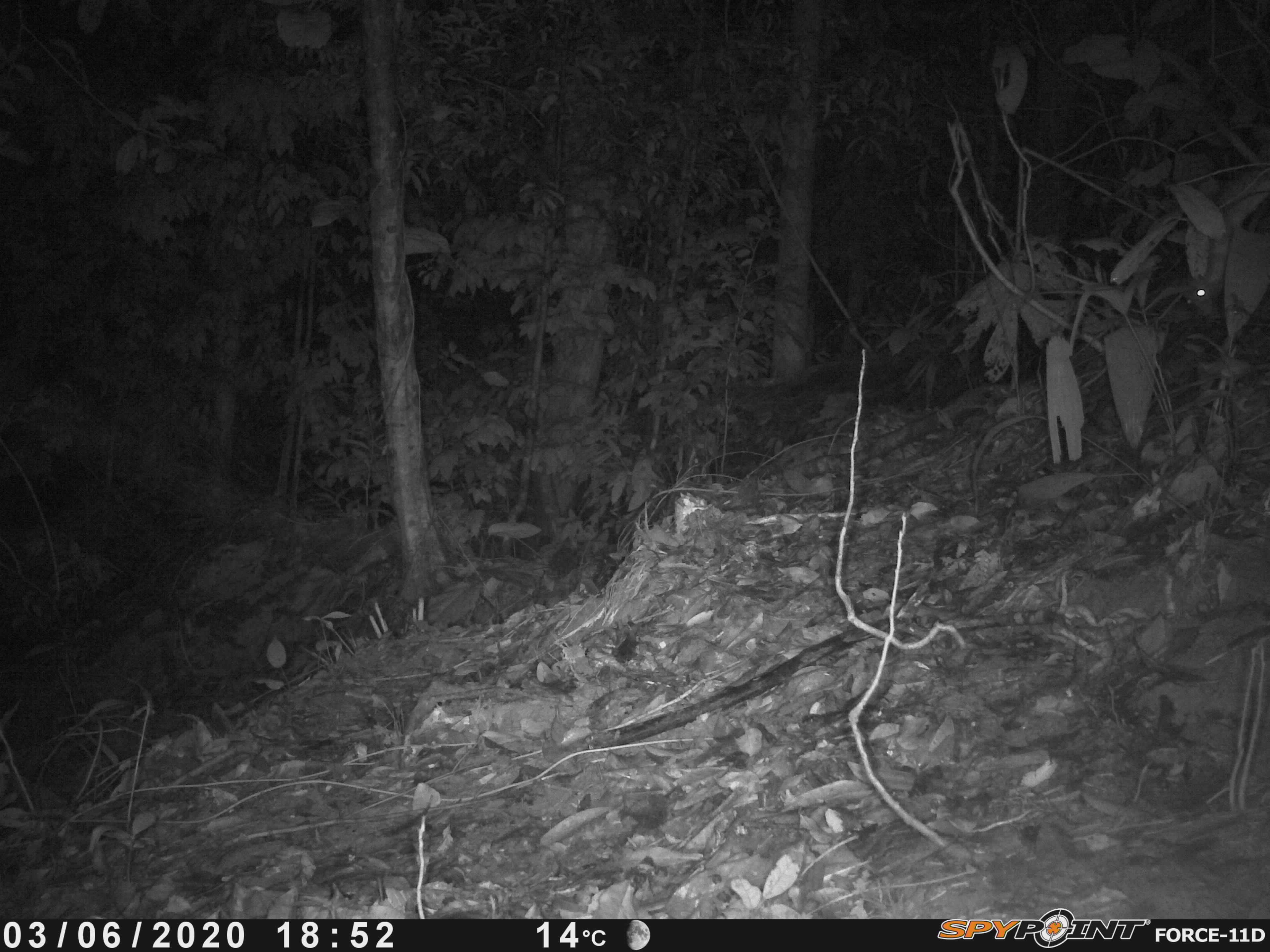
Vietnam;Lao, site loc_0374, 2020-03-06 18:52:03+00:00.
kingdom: Animalia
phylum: Chordata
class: Mammalia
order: Rodentia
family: Muridae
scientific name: Muridae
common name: old-world mice and rats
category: unidentified murid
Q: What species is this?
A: Unidentified murid (old-world mice and rats) (Muridae).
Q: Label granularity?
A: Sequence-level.